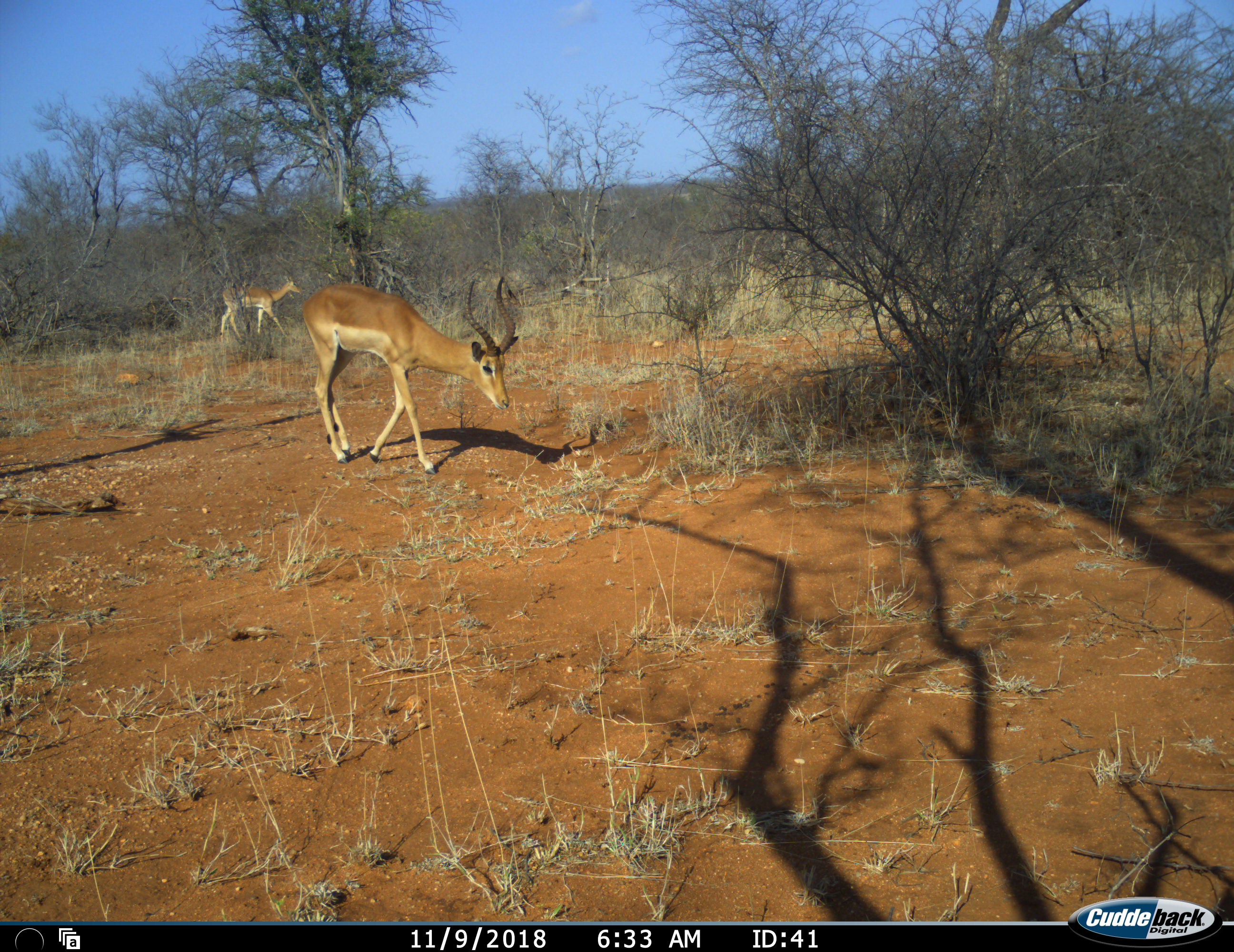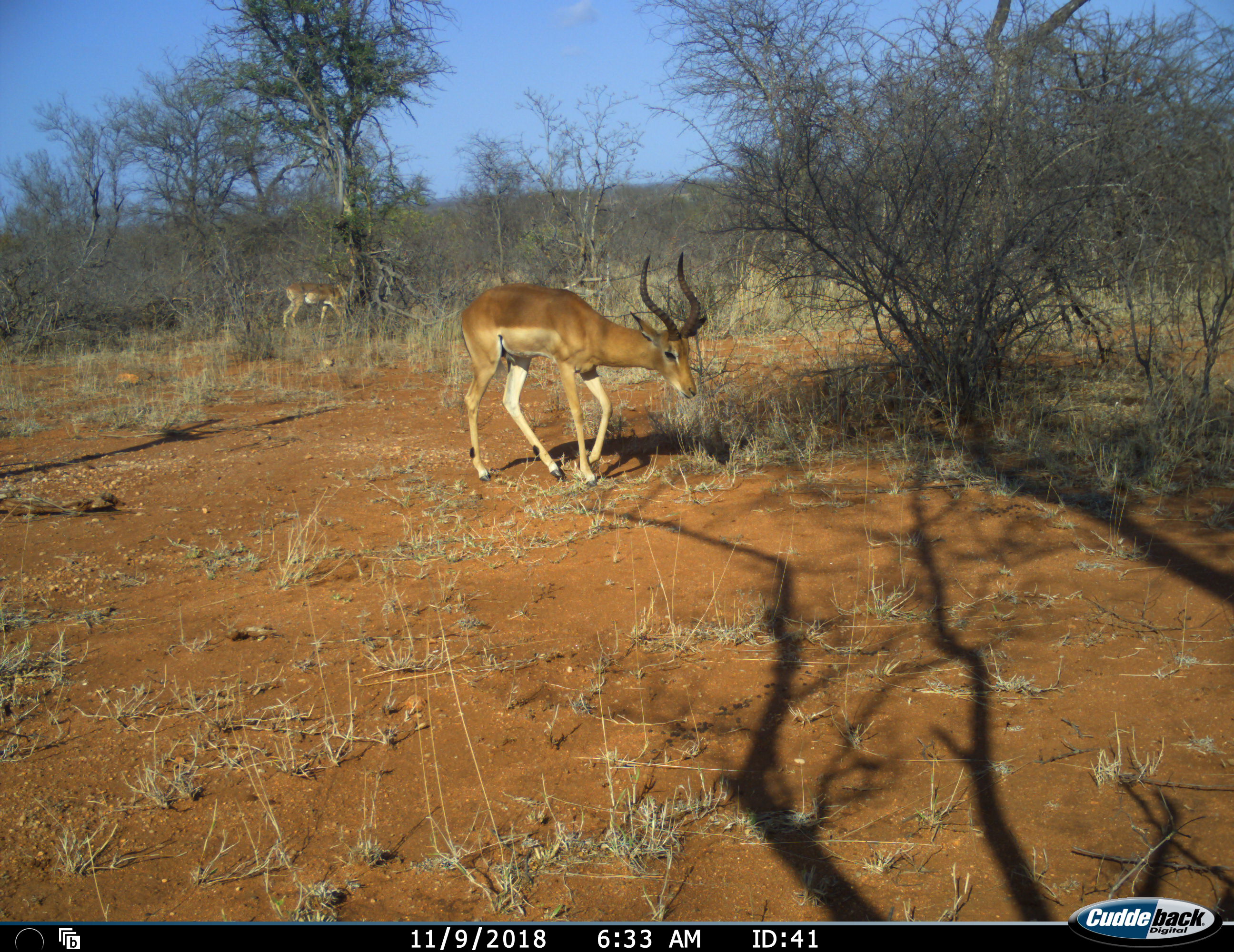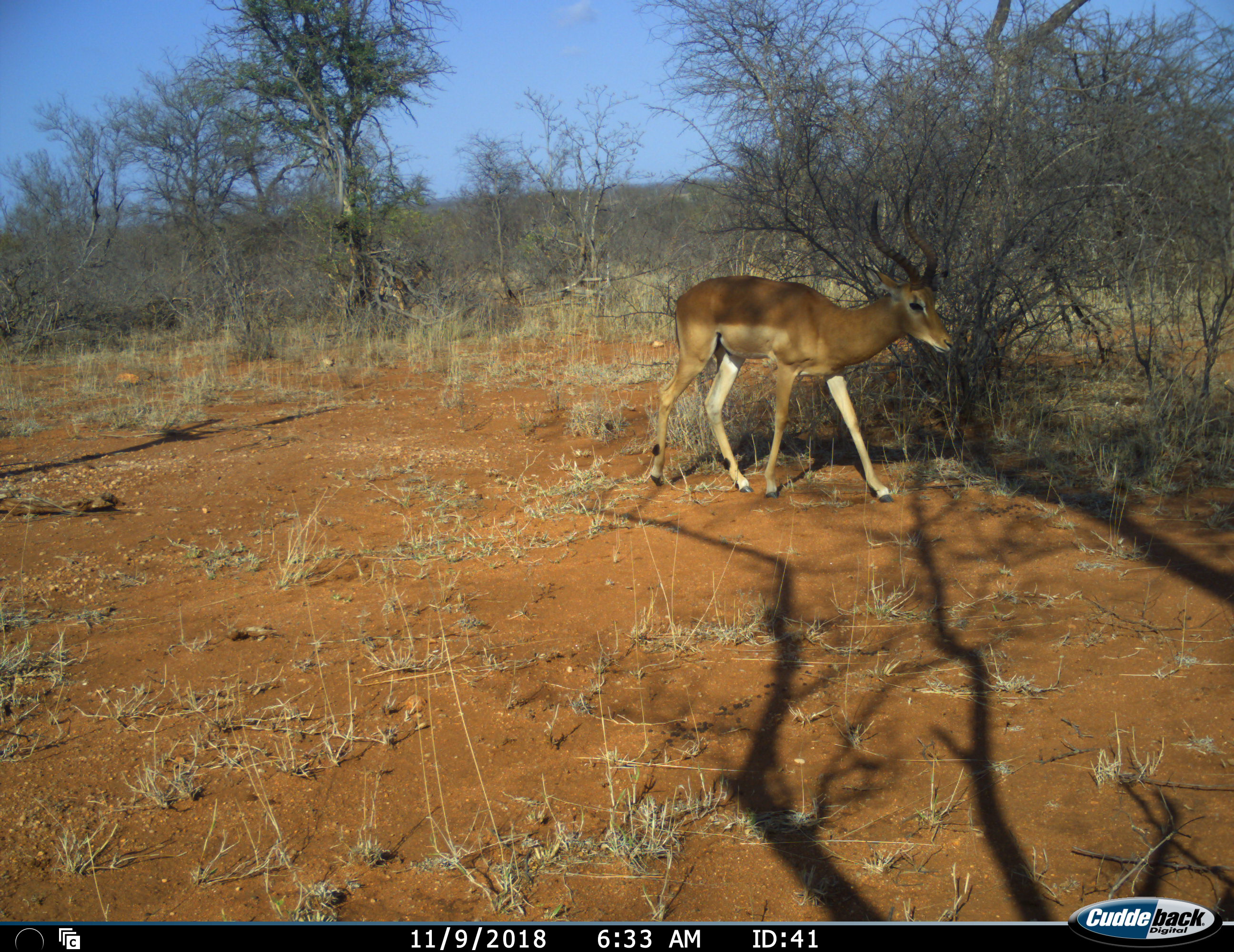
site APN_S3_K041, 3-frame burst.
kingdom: Animalia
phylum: Chordata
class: Mammalia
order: Artiodactyla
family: Bovidae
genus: Aepyceros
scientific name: Aepyceros melampus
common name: impala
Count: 2.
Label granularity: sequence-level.